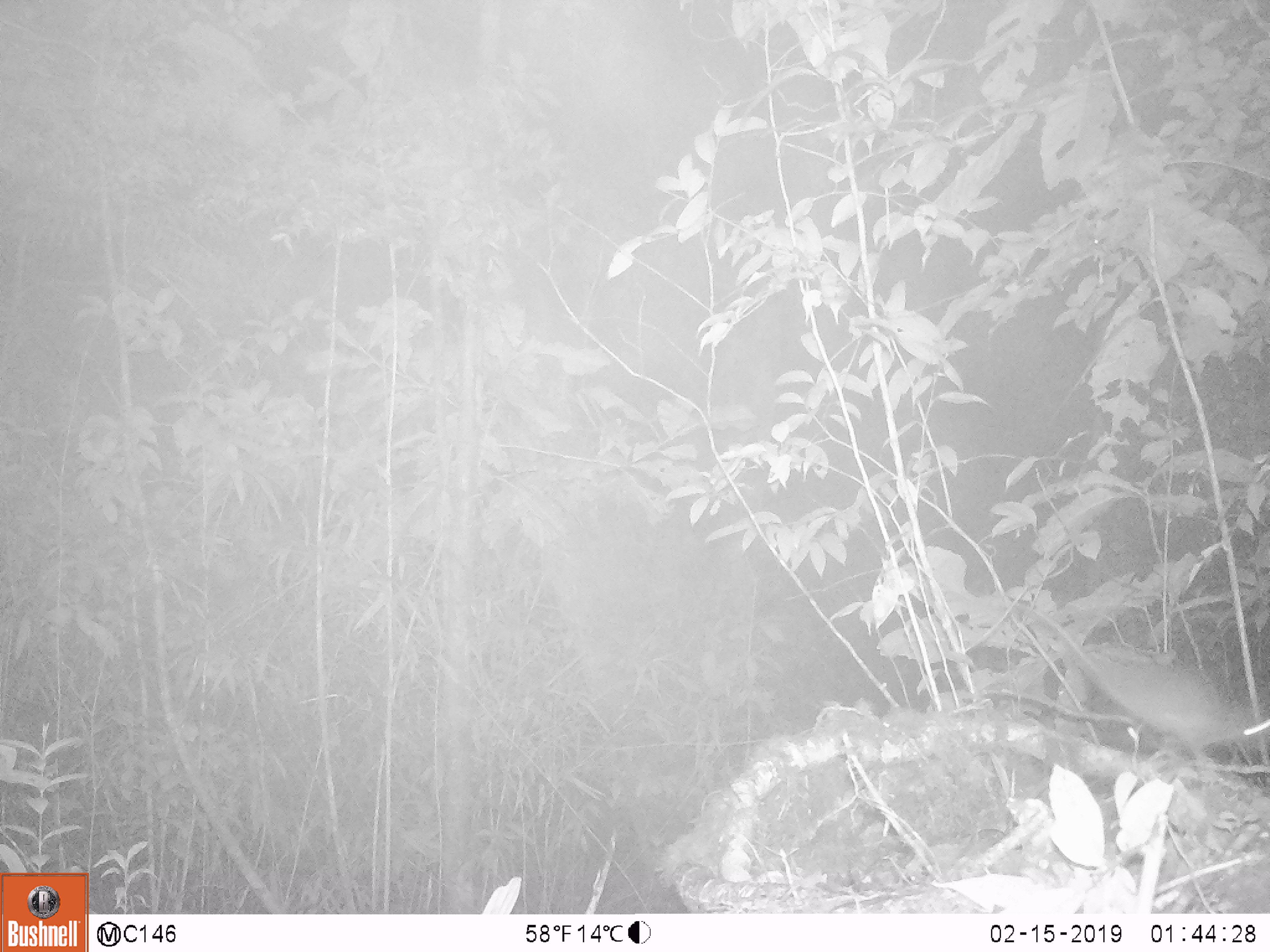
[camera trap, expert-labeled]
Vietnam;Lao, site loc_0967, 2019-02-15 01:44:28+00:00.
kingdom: Animalia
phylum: Chordata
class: Mammalia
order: Rodentia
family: Muridae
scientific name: Muridae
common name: old-world mice and rats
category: unidentified murid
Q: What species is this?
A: Unidentified murid (old-world mice and rats) (Muridae).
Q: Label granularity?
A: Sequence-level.